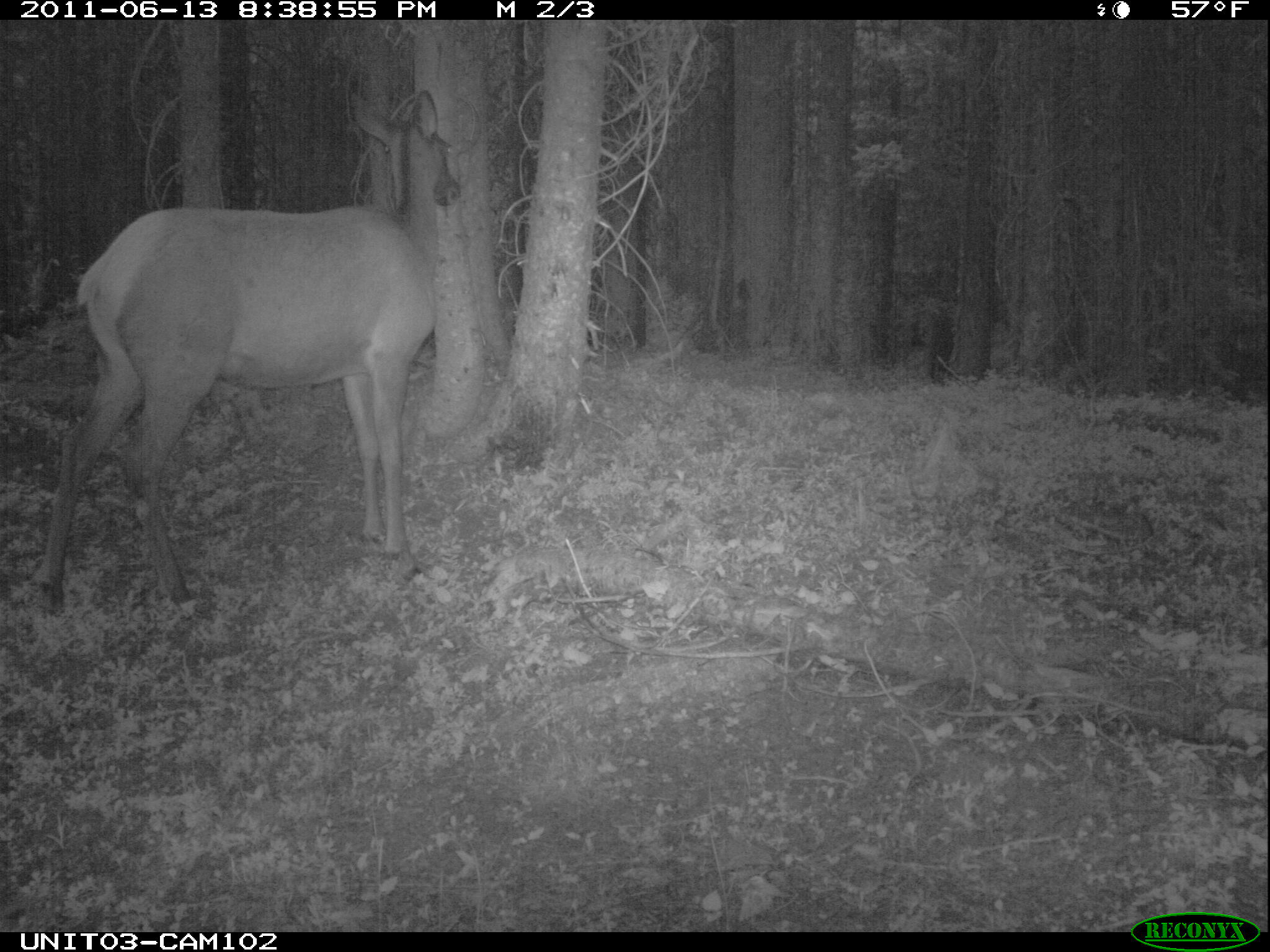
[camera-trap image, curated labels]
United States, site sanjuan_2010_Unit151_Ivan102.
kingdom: Animalia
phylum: Chordata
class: Mammalia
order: Artiodactyla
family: Cervidae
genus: Cervus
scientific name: Cervus elaphus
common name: red deer